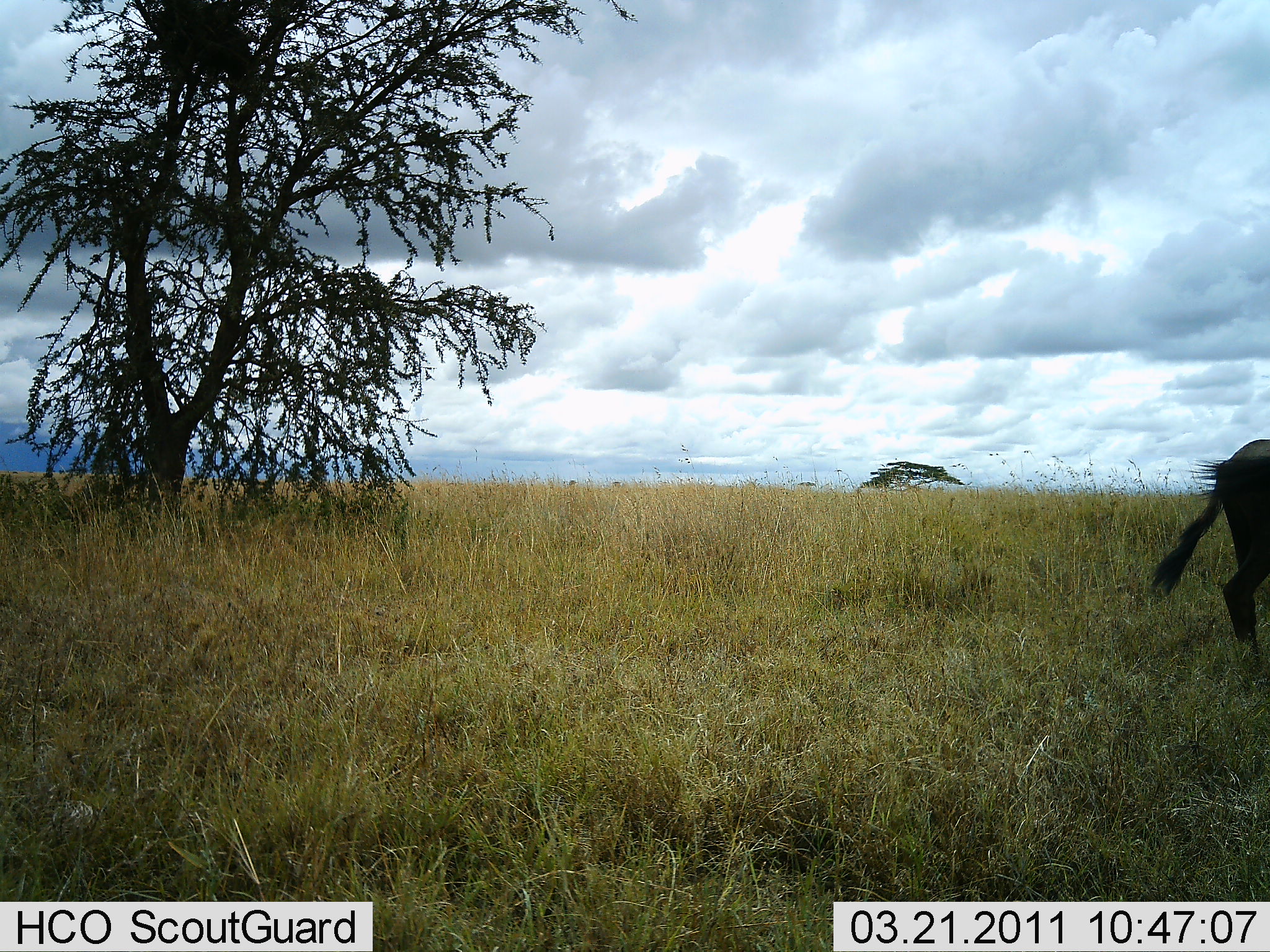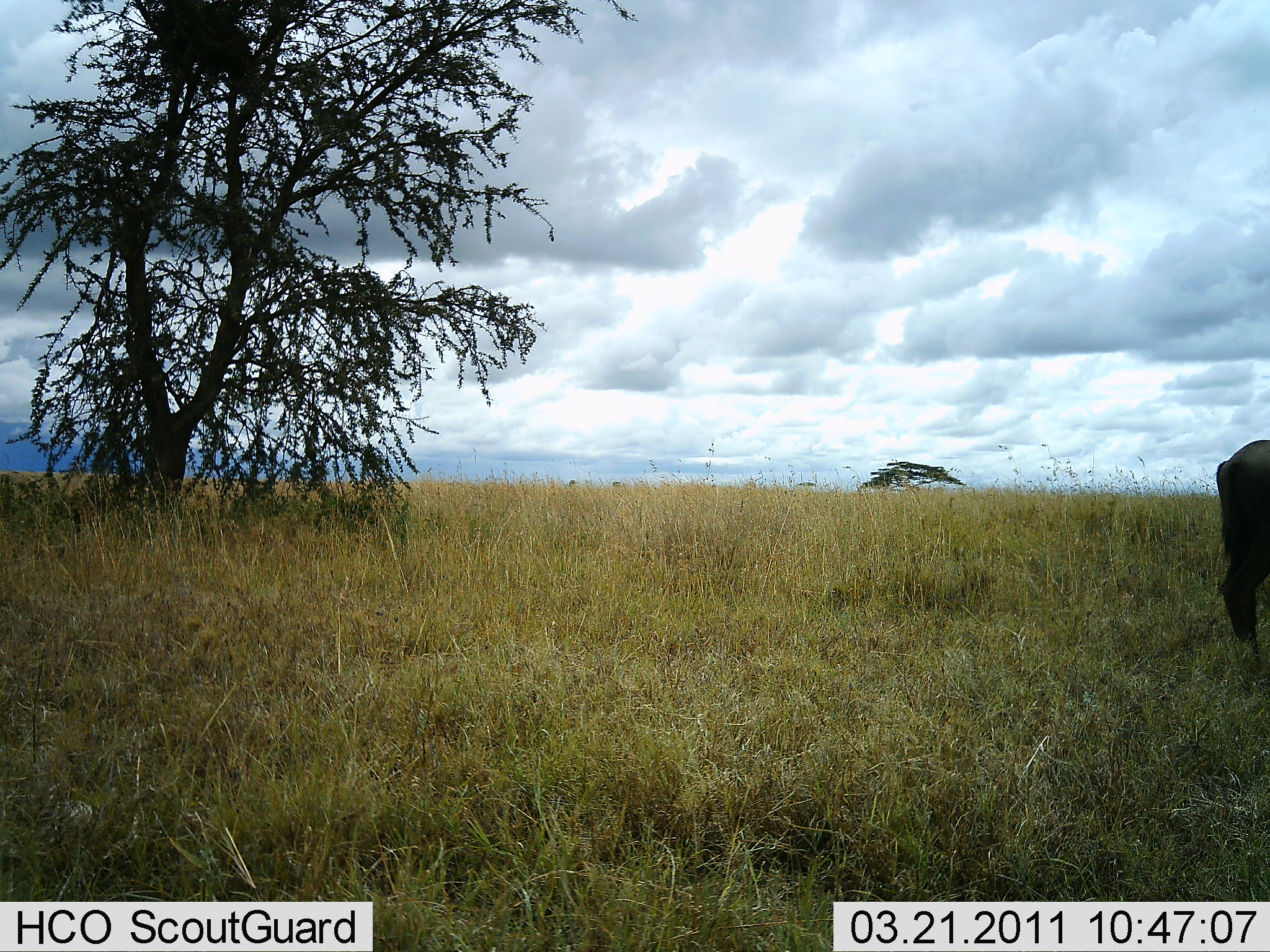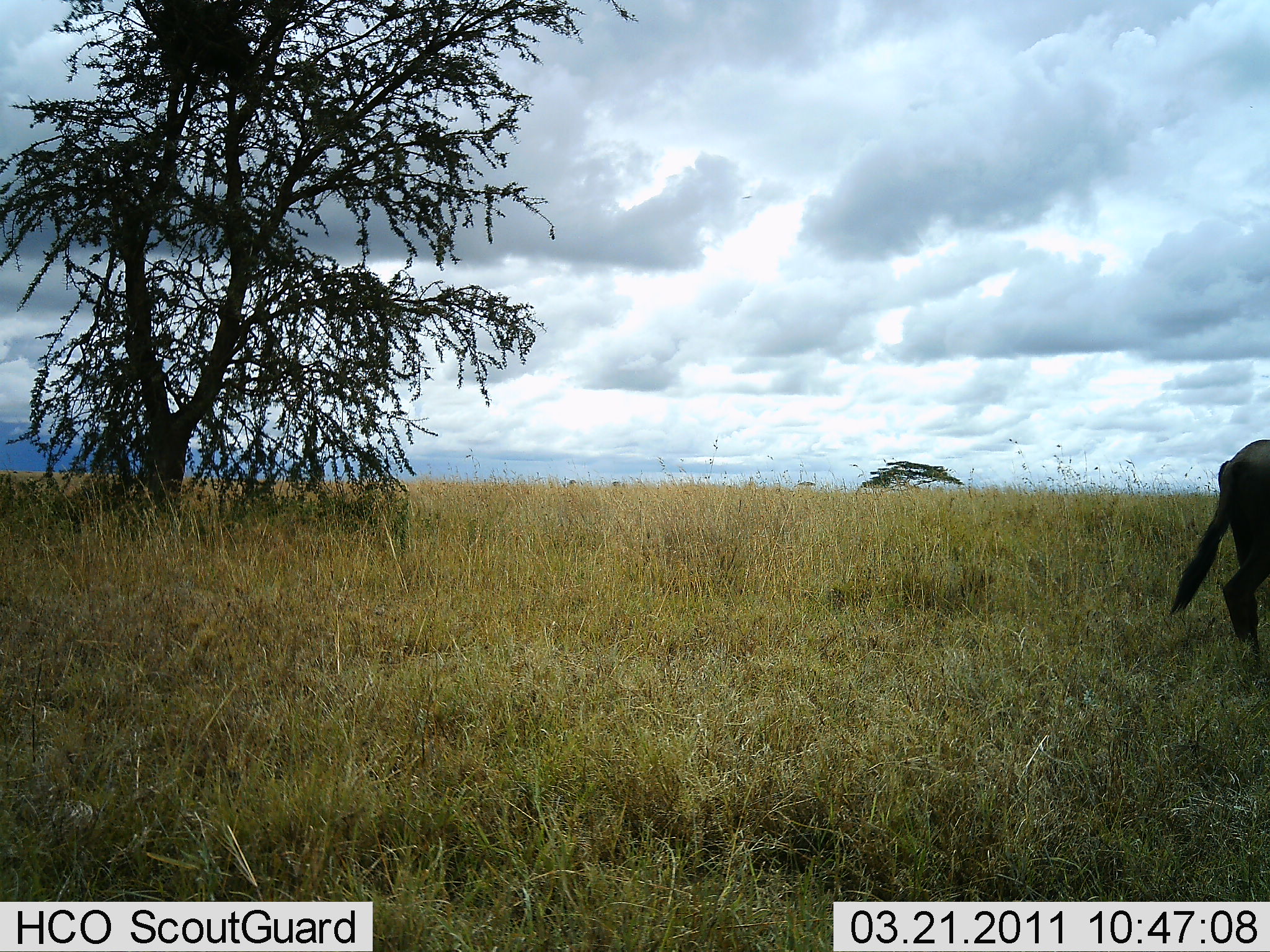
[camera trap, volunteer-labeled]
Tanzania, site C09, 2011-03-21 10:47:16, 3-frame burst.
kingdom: Animalia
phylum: Chordata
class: Mammalia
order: Artiodactyla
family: Bovidae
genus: Connochaetes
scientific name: Connochaetes taurinus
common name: blue wildebeest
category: wildebeest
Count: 1.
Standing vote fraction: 83%.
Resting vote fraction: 17%.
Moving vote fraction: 0%.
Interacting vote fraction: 0%.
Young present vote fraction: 0%.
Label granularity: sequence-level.